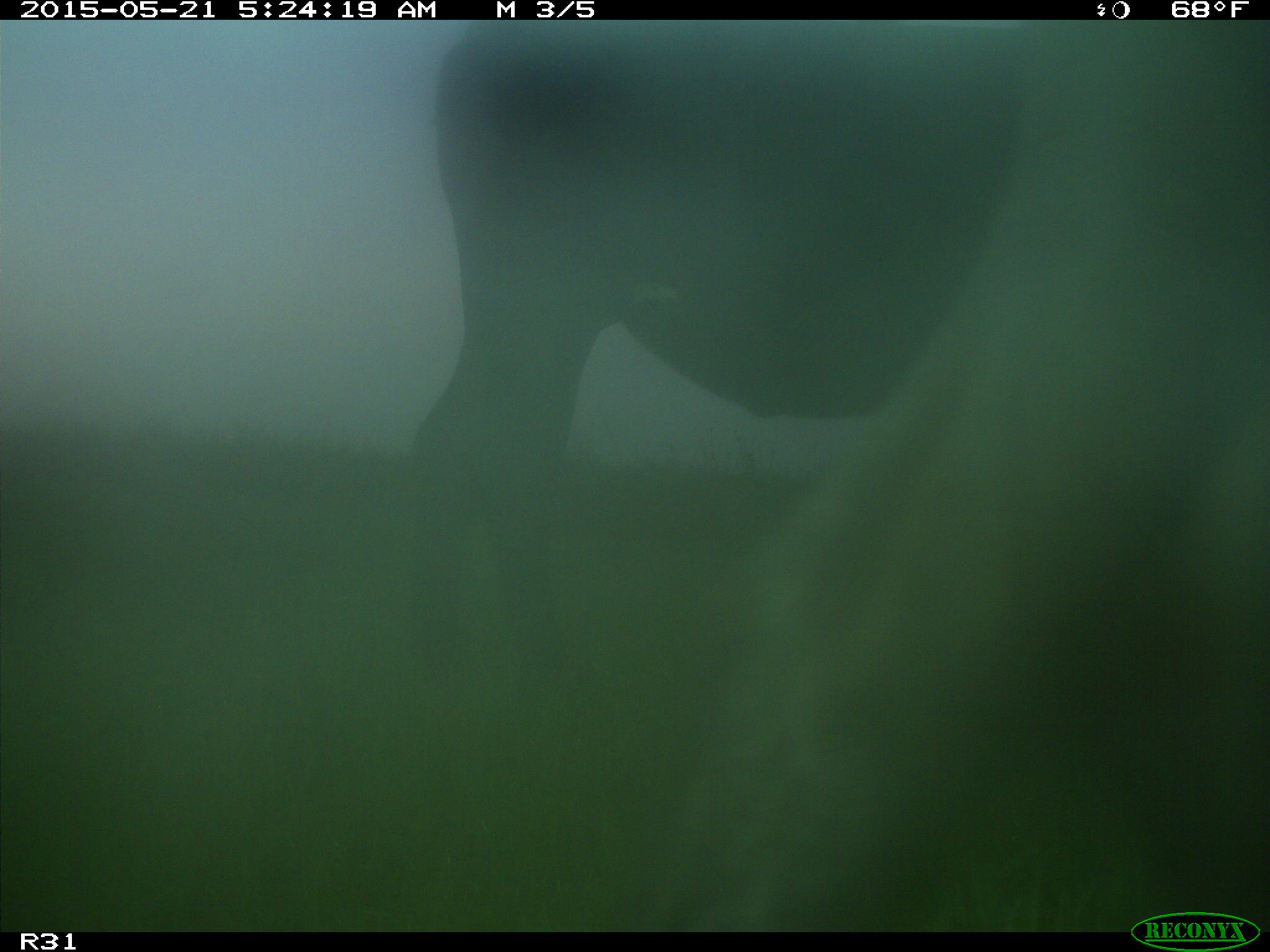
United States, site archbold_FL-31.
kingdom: Animalia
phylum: Chordata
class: Mammalia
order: Artiodactyla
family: Bovidae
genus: Bos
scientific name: Bos taurus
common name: domestic cow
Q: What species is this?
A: Bos taurus (domestic cow).